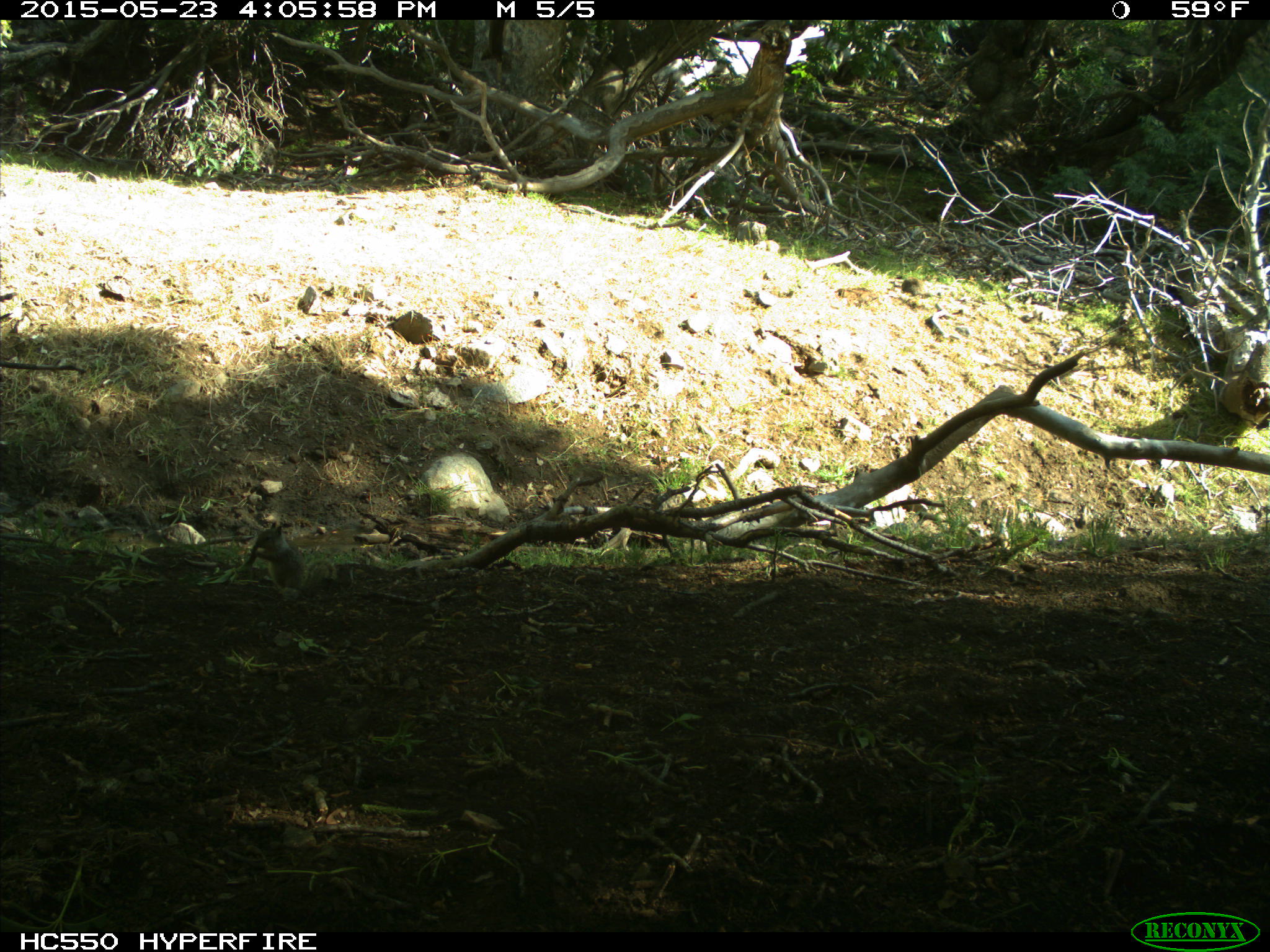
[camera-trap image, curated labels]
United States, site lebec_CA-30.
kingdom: Animalia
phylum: Chordata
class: Mammalia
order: Rodentia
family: Sciuridae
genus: Otospermophilus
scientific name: Otospermophilus beecheyi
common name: california ground squirrel